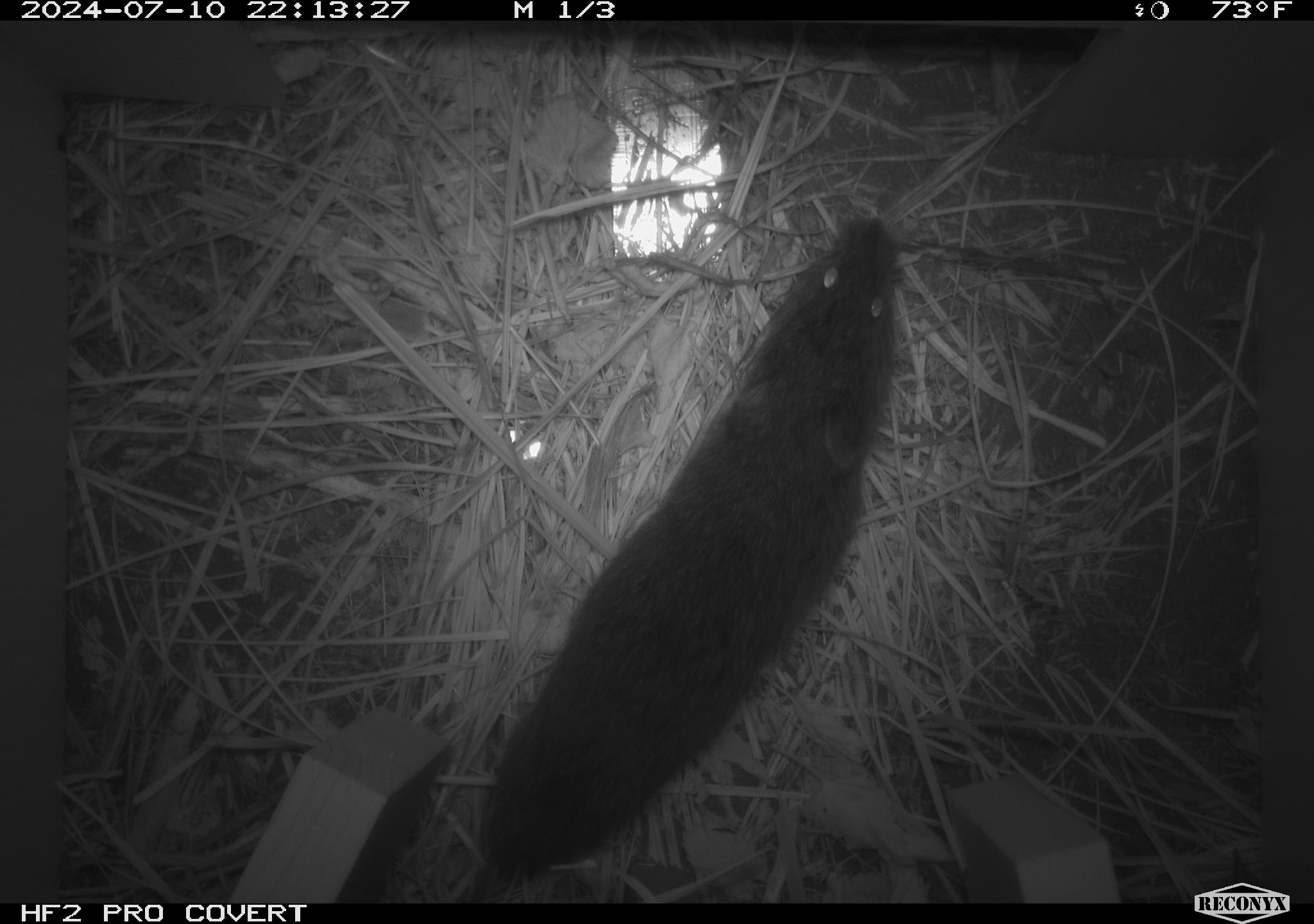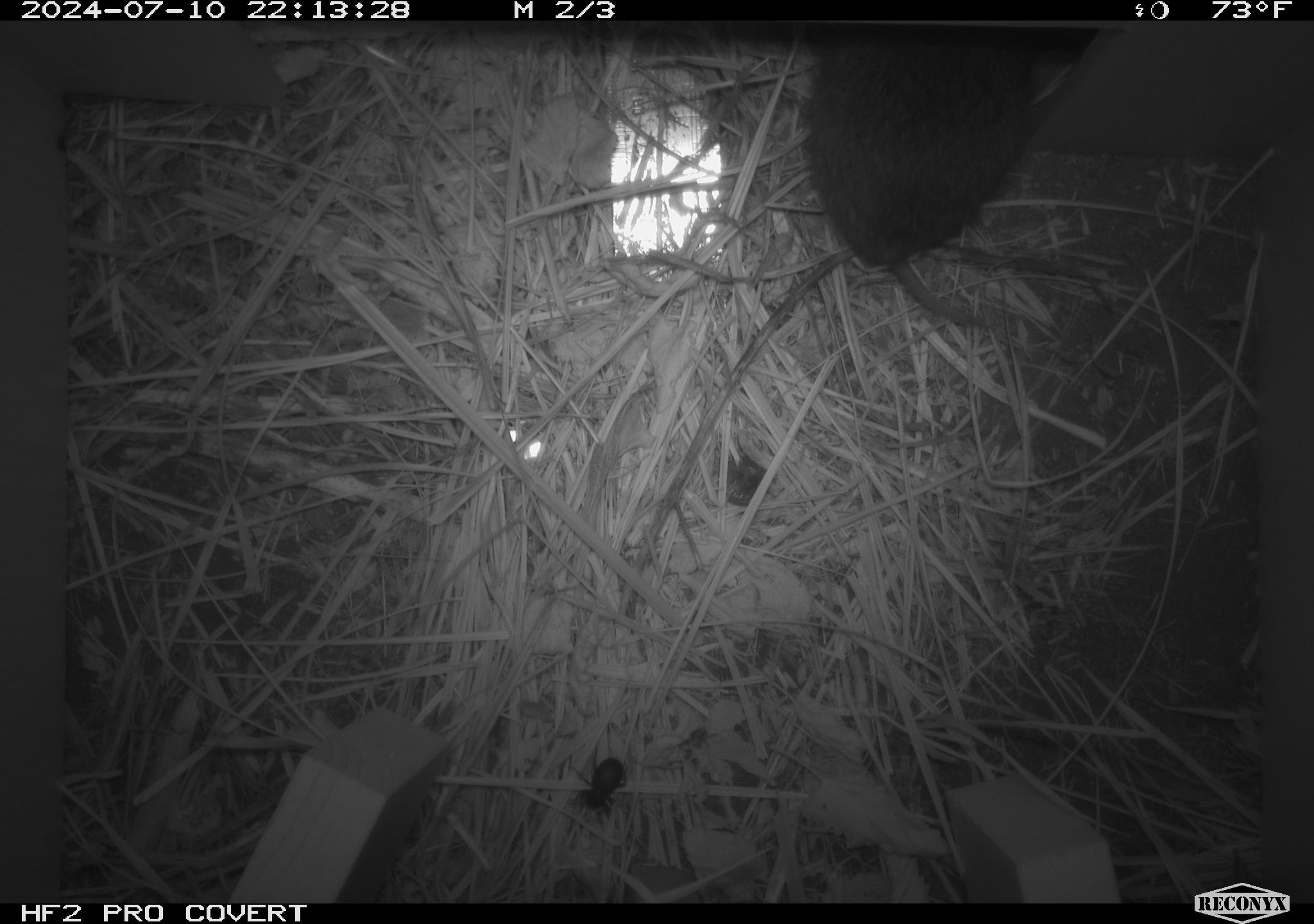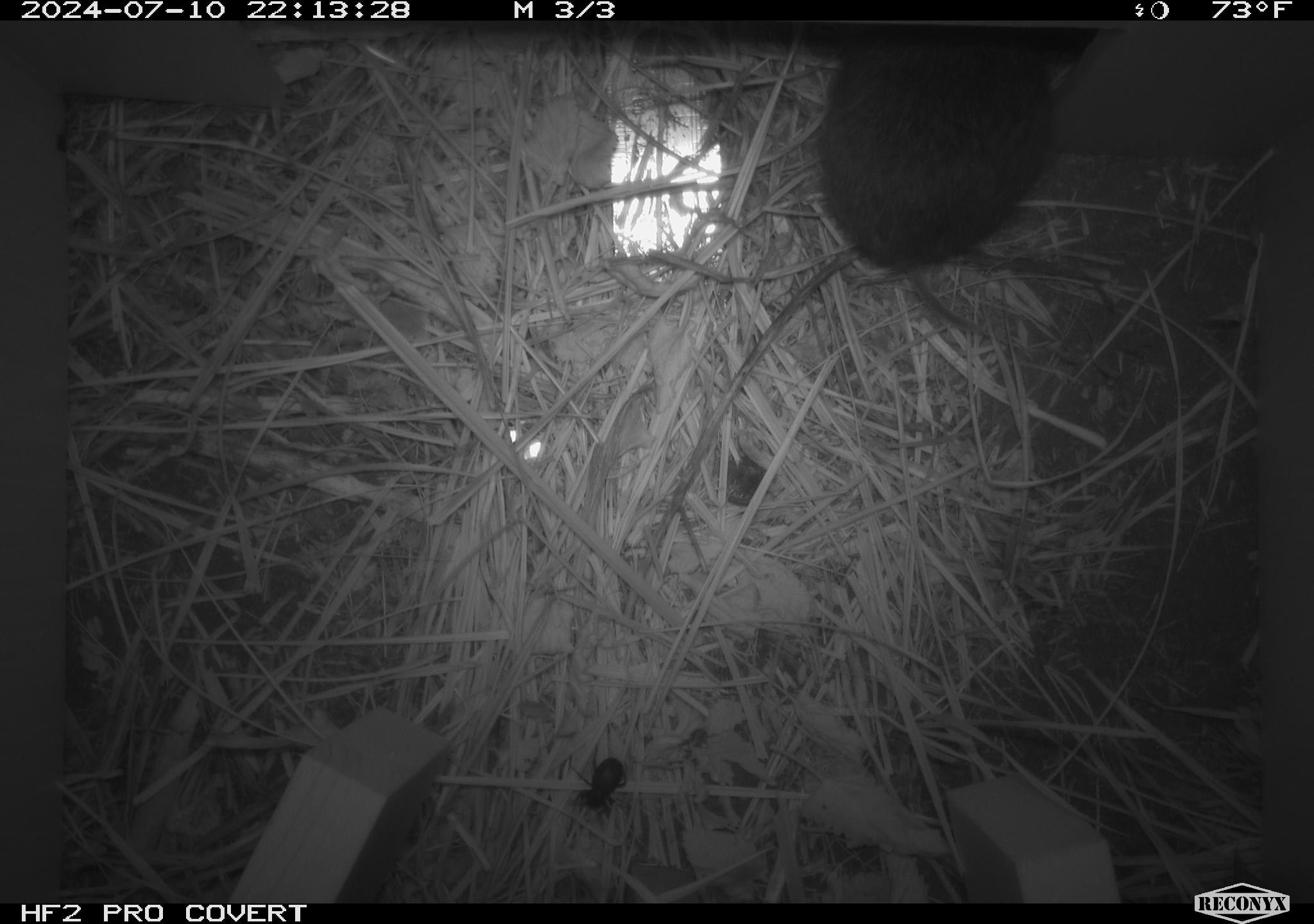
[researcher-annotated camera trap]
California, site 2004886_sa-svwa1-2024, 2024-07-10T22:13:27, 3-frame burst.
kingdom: Animalia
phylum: Chordata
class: Mammalia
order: Rodentia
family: Cricetidae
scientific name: Arvicolinae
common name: voles, lemmings, and muskrats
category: arvicolinae subfamily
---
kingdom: Animalia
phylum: Arthropoda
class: Insecta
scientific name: Insecta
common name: insect